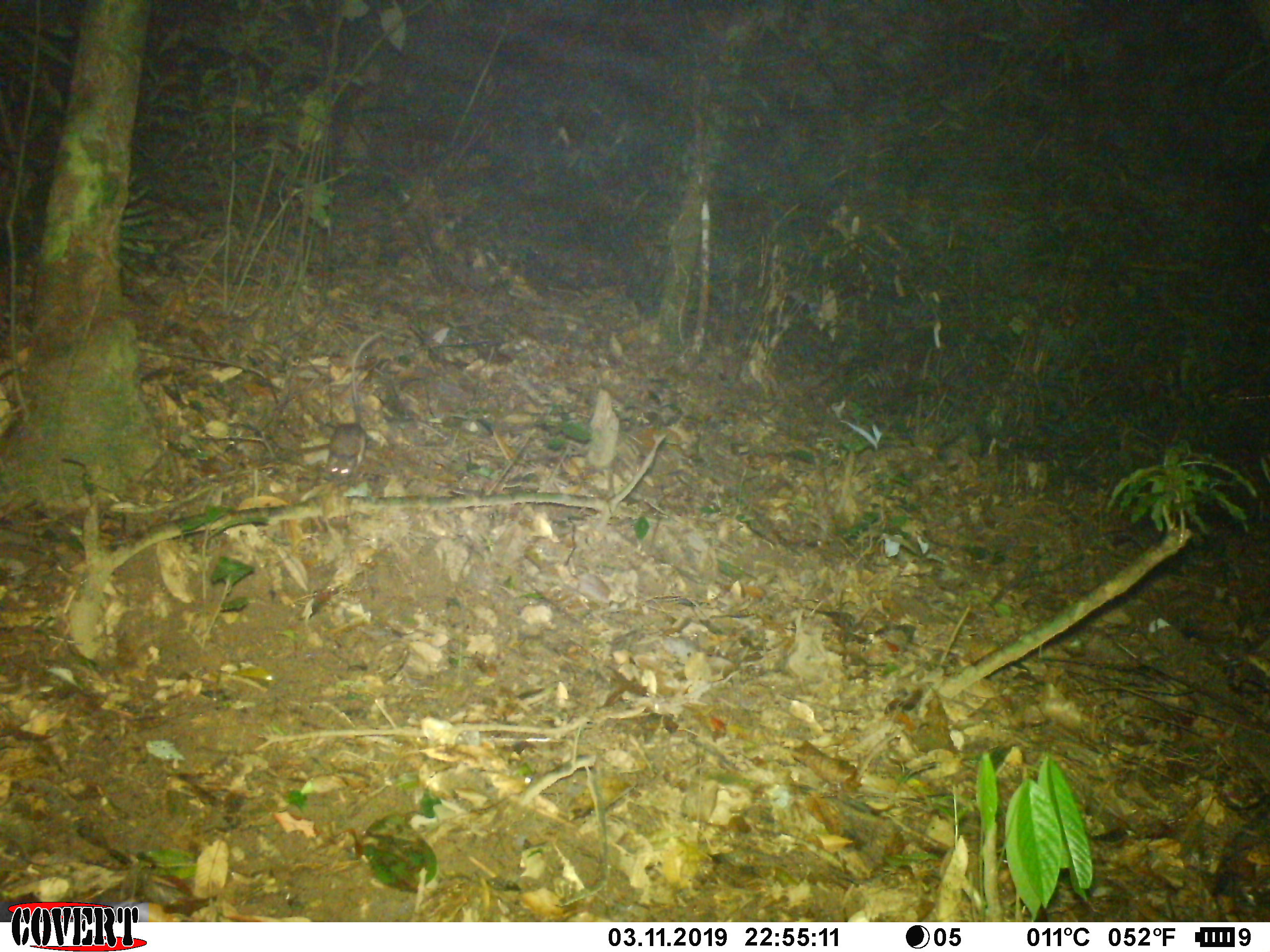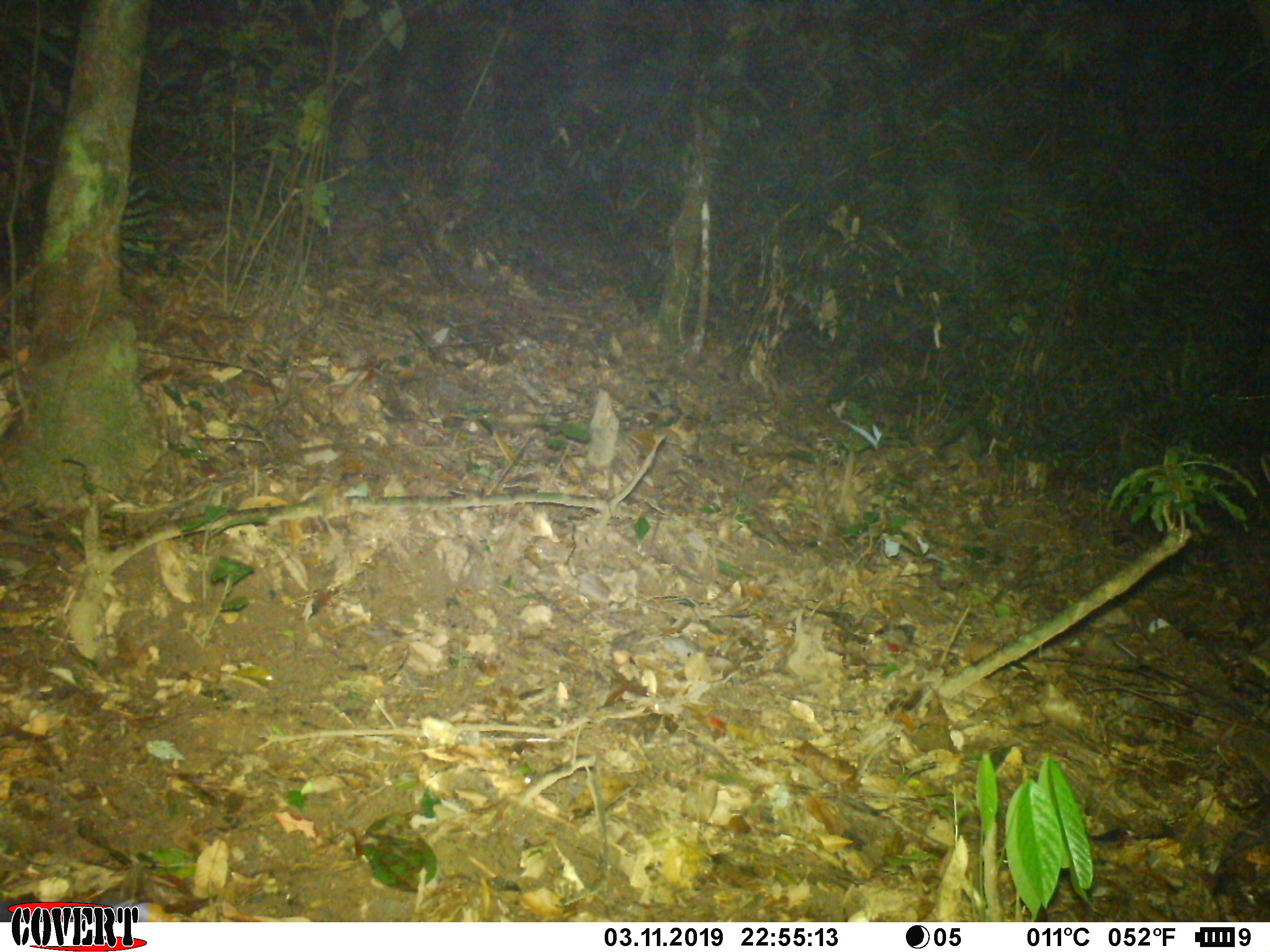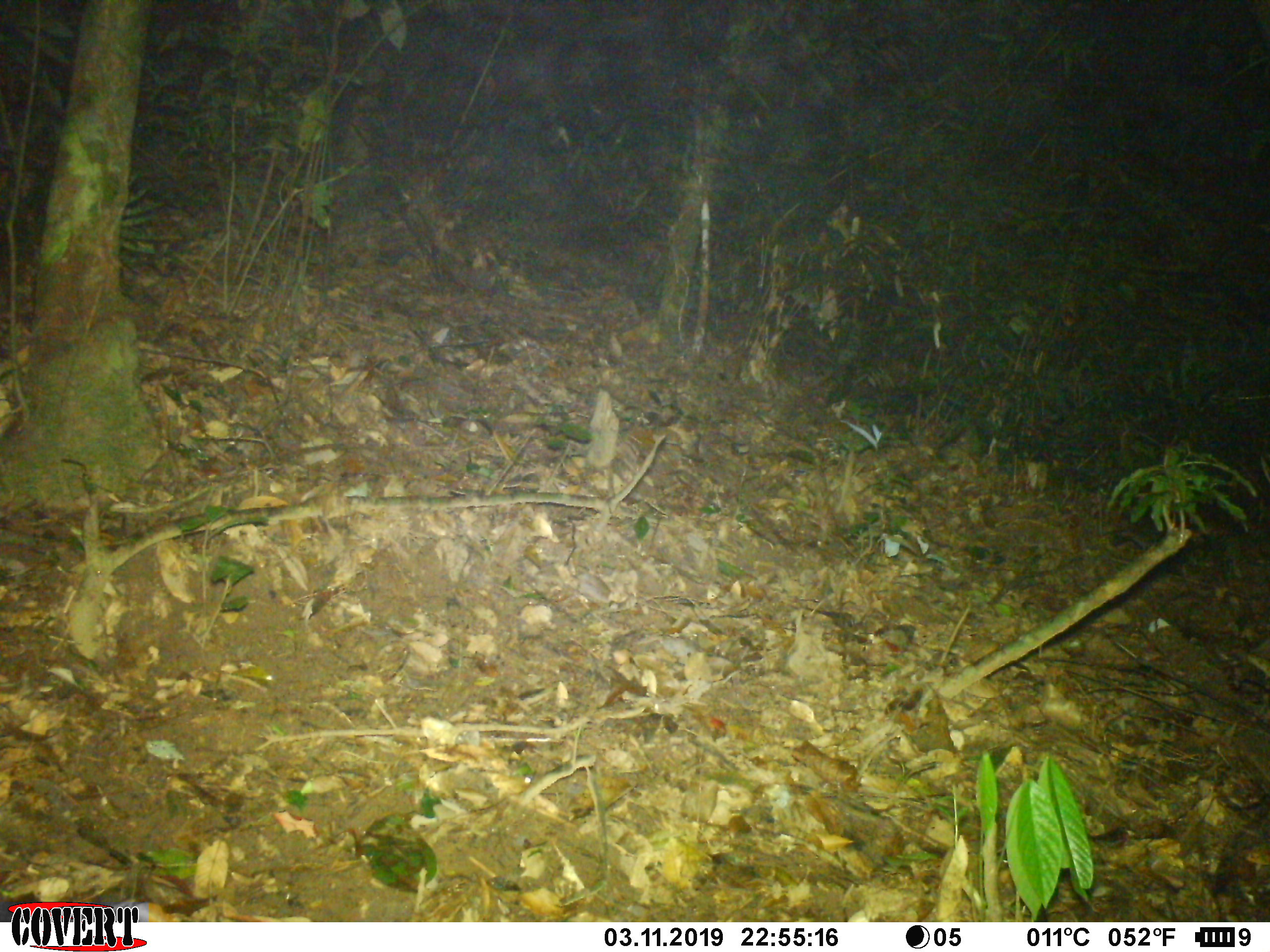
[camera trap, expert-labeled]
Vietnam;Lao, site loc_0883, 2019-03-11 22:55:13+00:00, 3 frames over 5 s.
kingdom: Animalia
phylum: Chordata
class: Mammalia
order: Rodentia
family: Muridae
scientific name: Muridae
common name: old-world mice and rats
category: unidentified murid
Unidentified murid (old-world mice and rats) (Muridae). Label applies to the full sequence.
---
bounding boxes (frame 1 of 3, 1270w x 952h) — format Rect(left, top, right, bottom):
unidentified murid: Rect(325, 328, 389, 477)